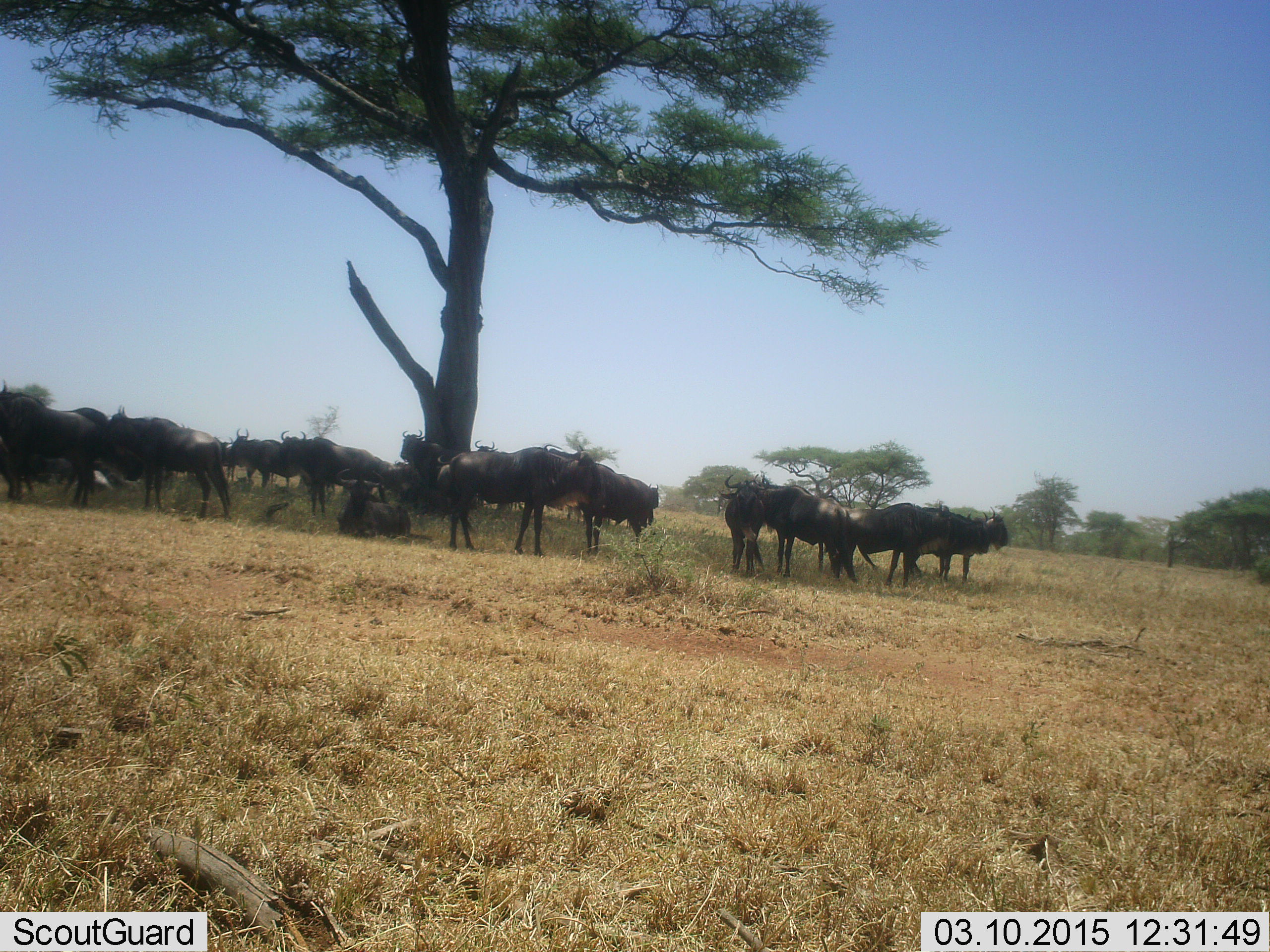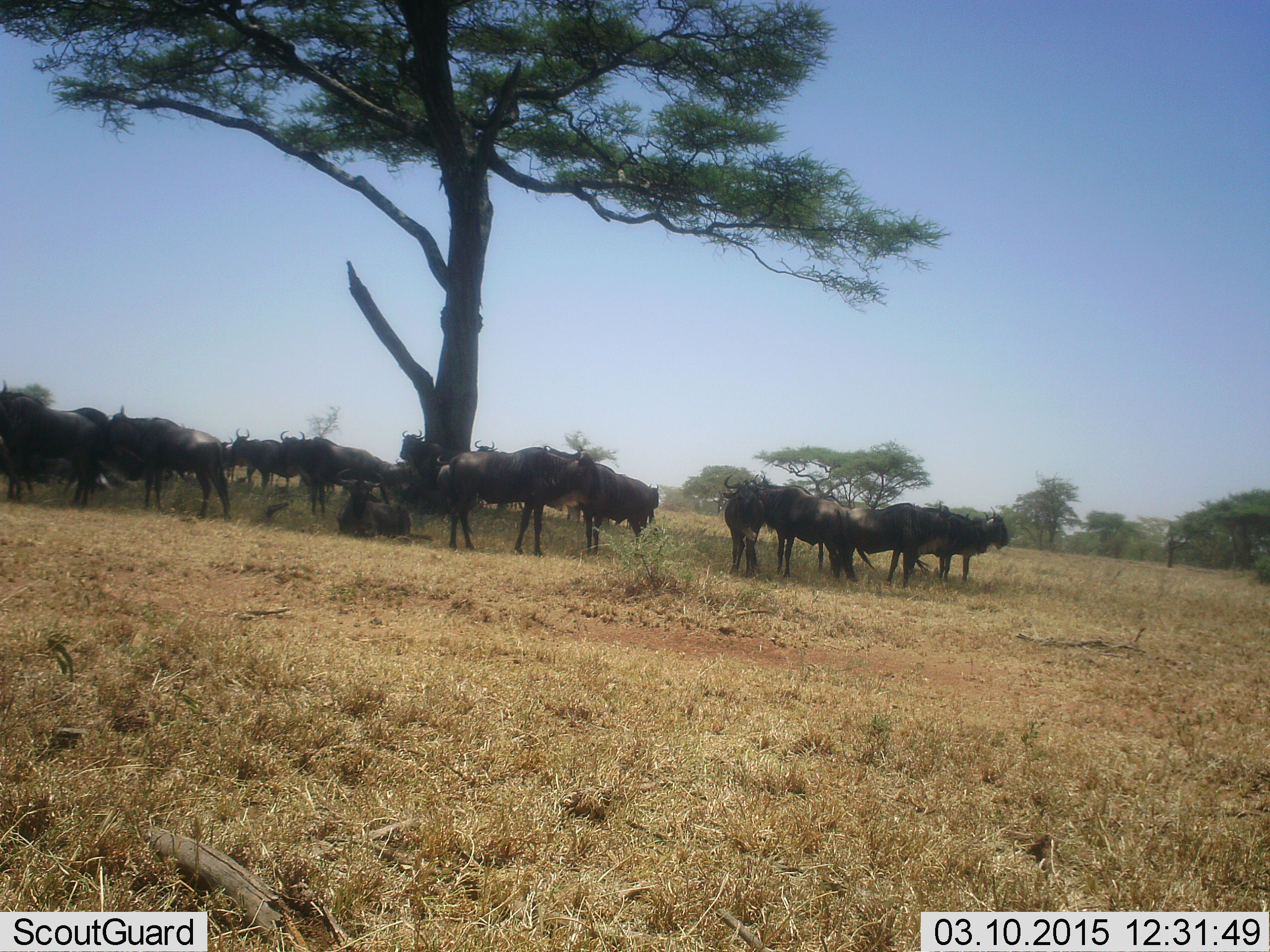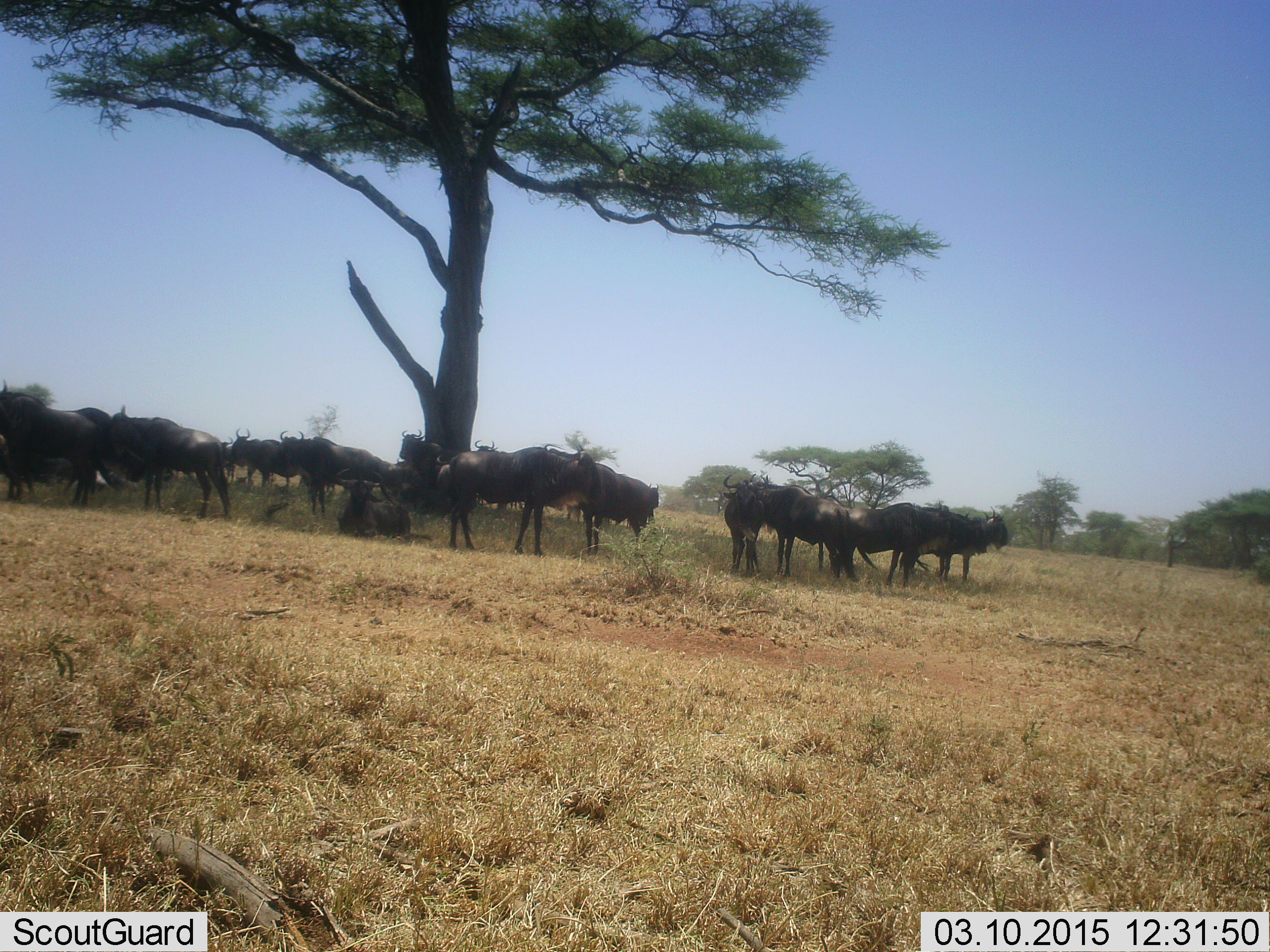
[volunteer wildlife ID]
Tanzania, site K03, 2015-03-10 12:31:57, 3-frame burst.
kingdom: Animalia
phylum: Chordata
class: Mammalia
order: Artiodactyla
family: Bovidae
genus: Connochaetes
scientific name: Connochaetes taurinus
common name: blue wildebeest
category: wildebeest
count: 11-50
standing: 100%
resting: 50%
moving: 10%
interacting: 10%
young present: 0%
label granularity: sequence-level